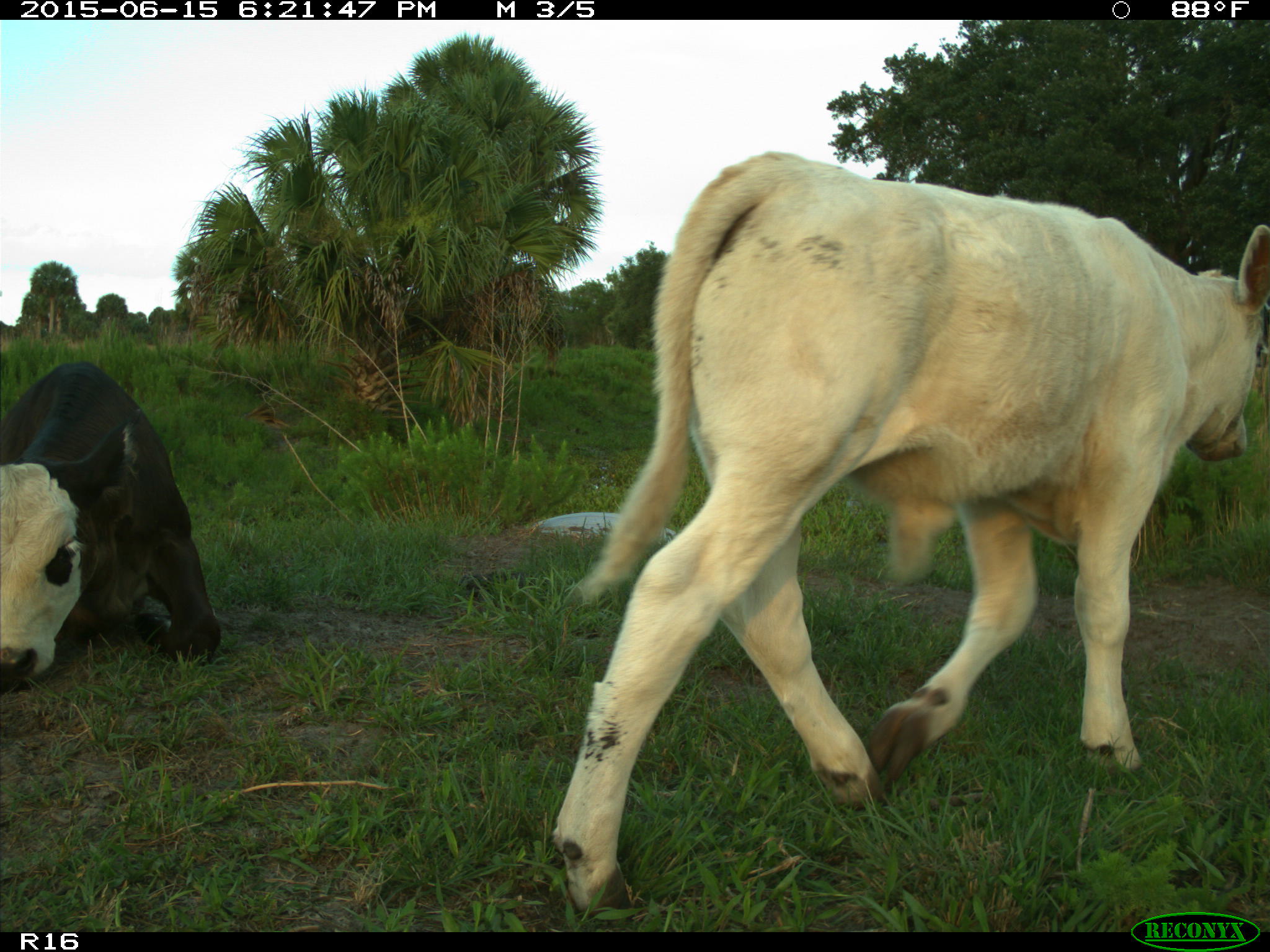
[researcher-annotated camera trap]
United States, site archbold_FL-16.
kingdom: Animalia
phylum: Chordata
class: Mammalia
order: Artiodactyla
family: Bovidae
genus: Bos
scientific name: Bos taurus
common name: domestic cow